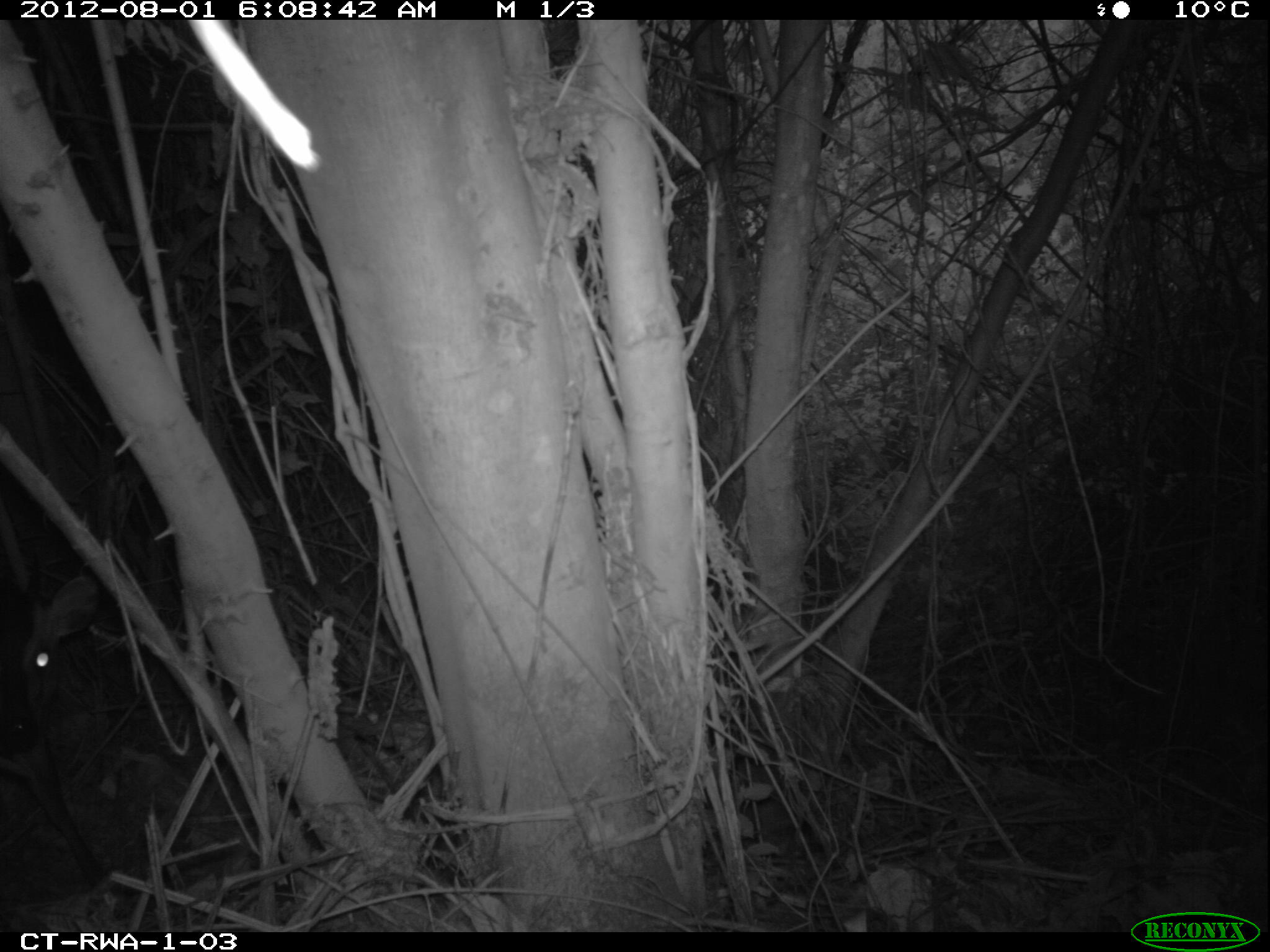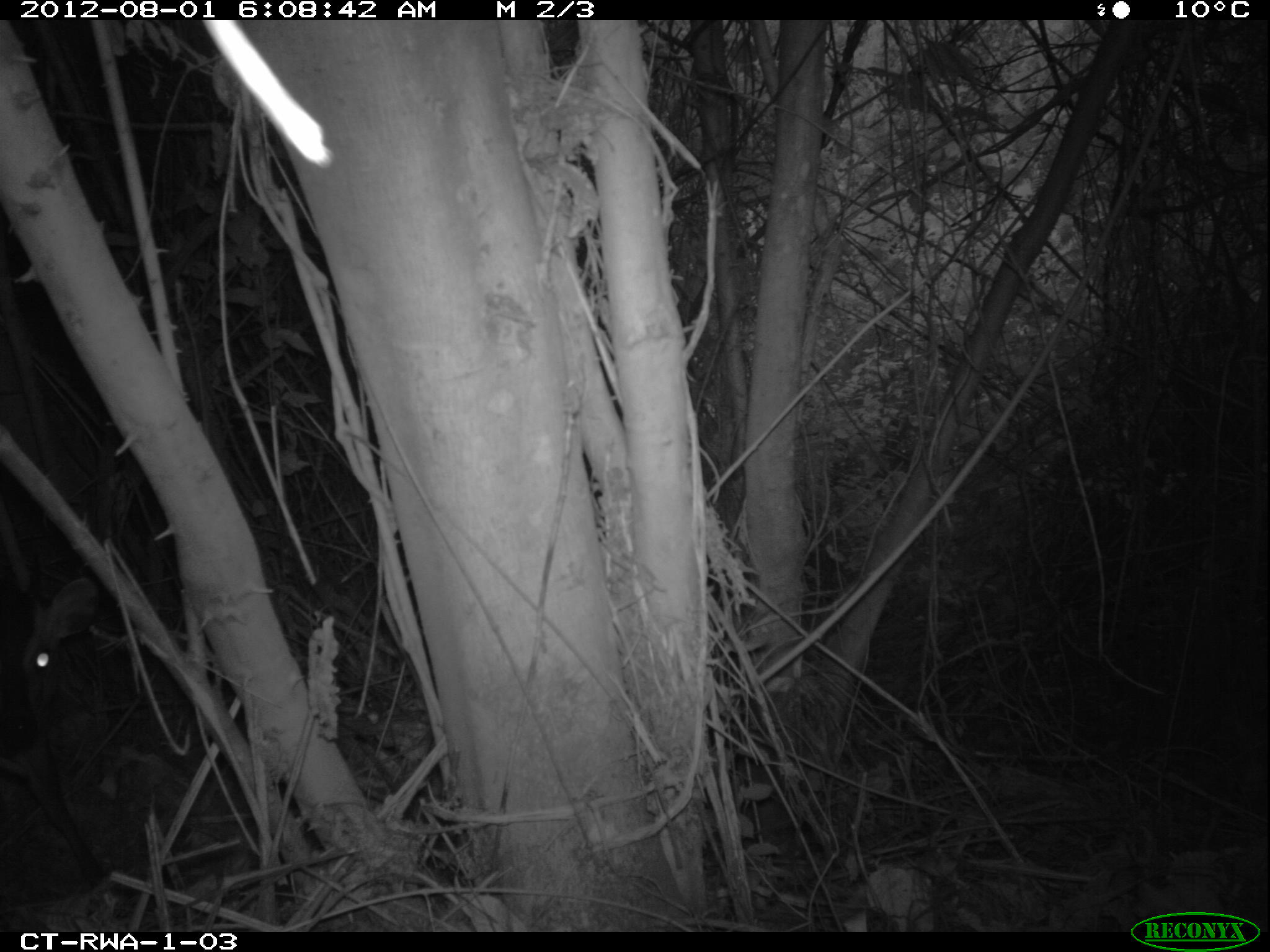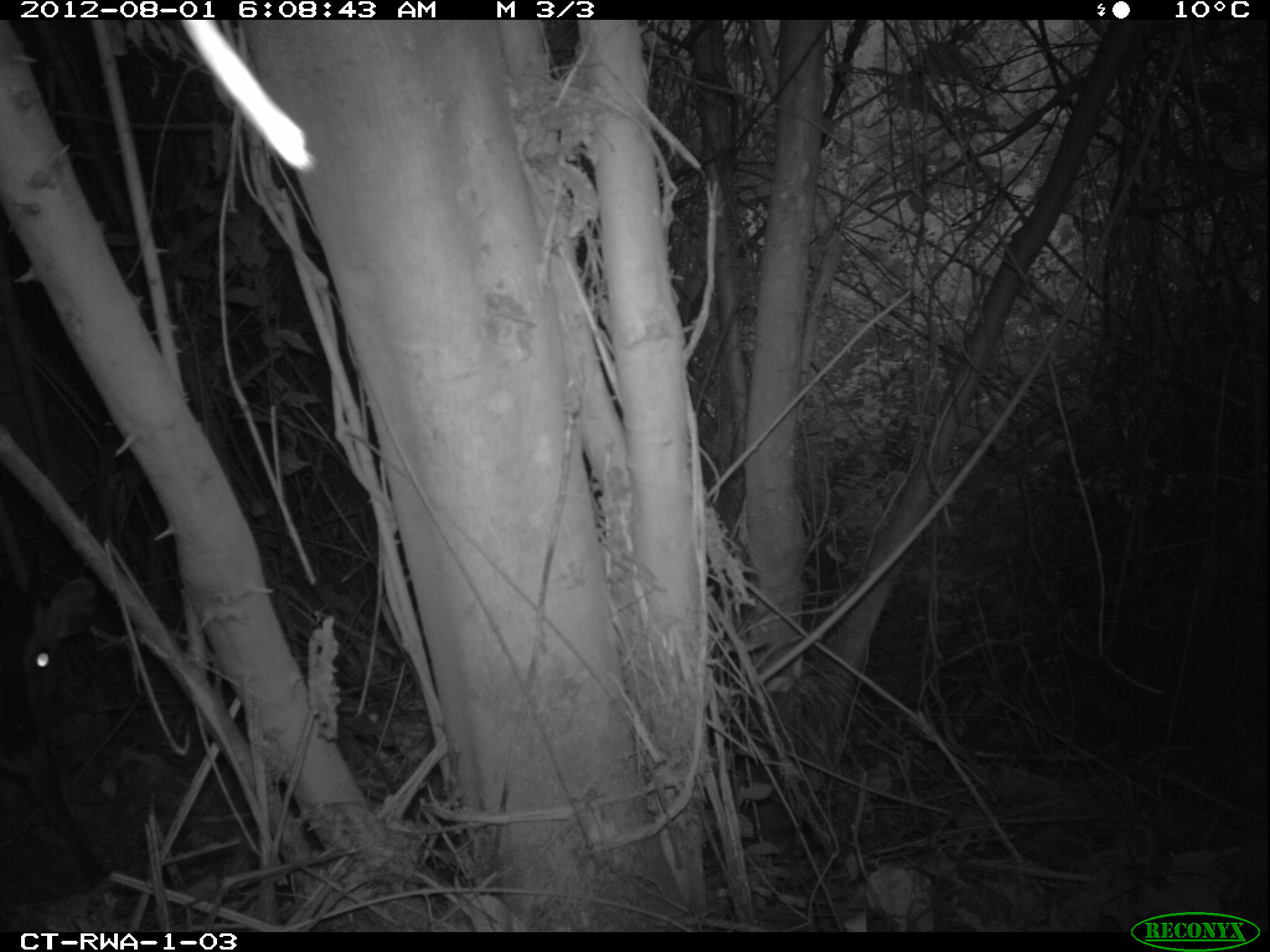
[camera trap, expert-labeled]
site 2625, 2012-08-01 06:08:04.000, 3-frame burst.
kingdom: Animalia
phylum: Chordata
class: Mammalia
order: Artiodactyla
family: Bovidae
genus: Cephalophus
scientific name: Cephalophus nigrifrons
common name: black-fronted duiker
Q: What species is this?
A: Cephalophus nigrifrons (black-fronted duiker).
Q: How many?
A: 1.